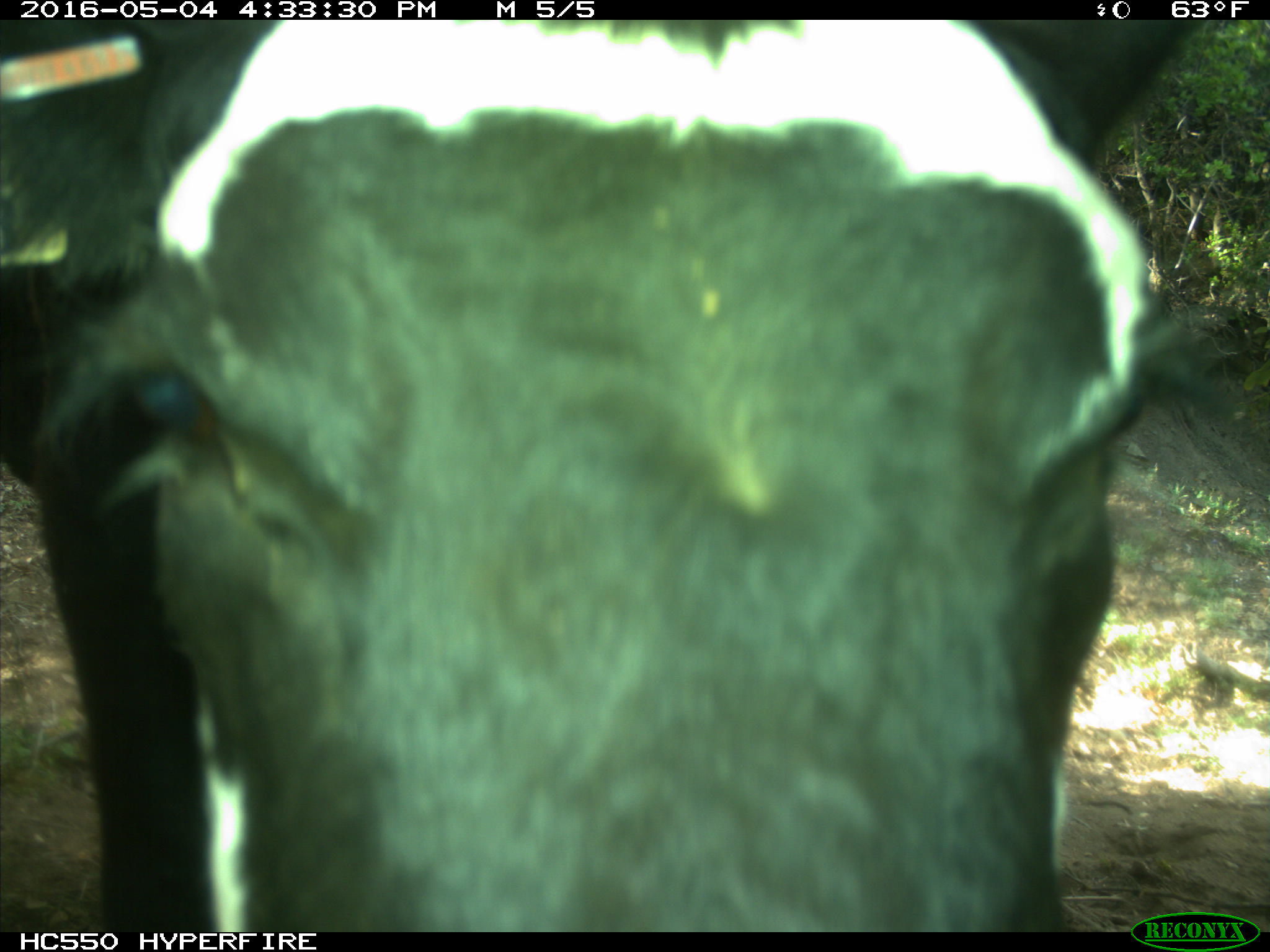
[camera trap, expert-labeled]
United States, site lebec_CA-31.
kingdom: Animalia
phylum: Chordata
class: Mammalia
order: Artiodactyla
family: Bovidae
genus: Bos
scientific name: Bos taurus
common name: domestic cow